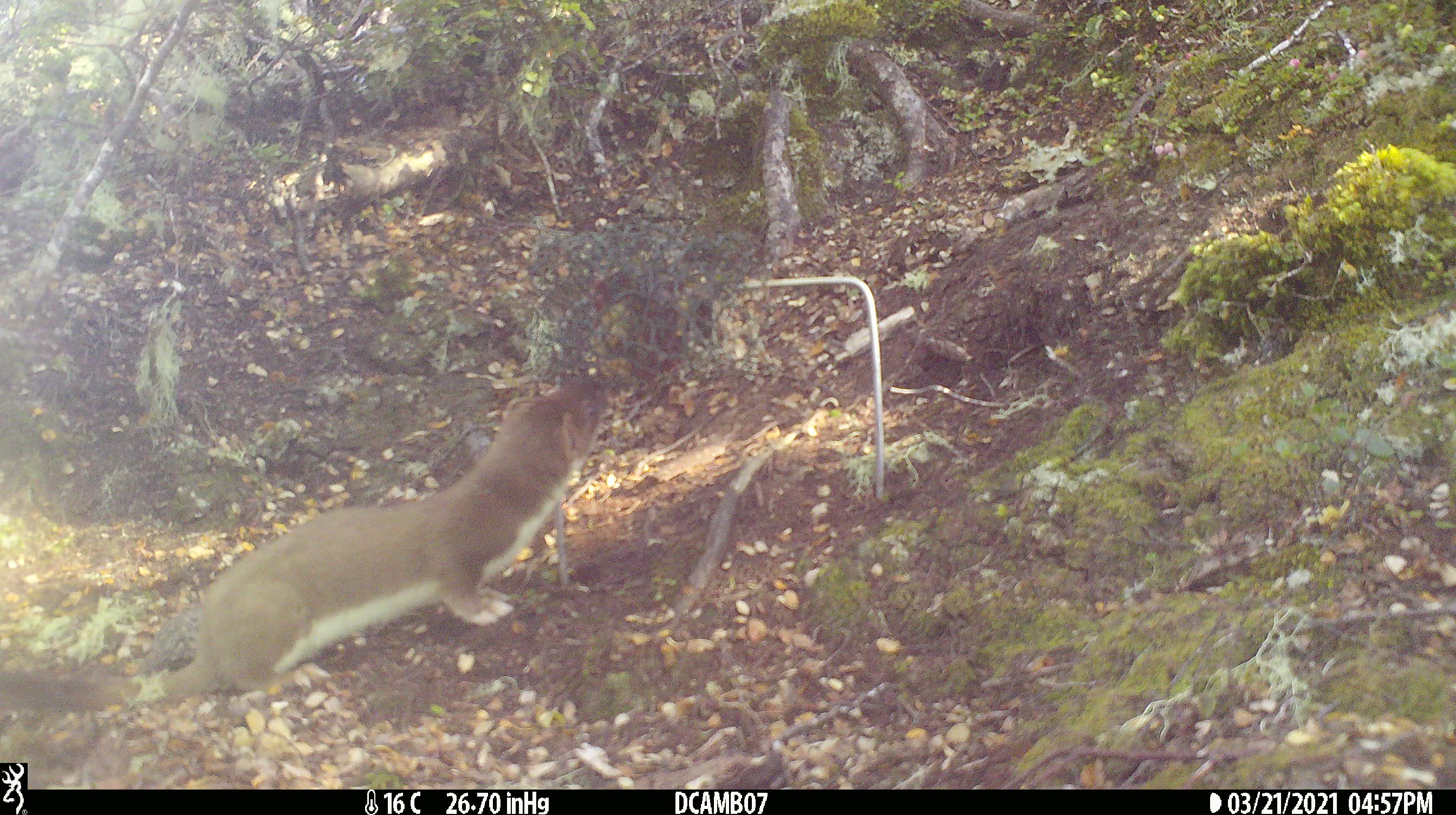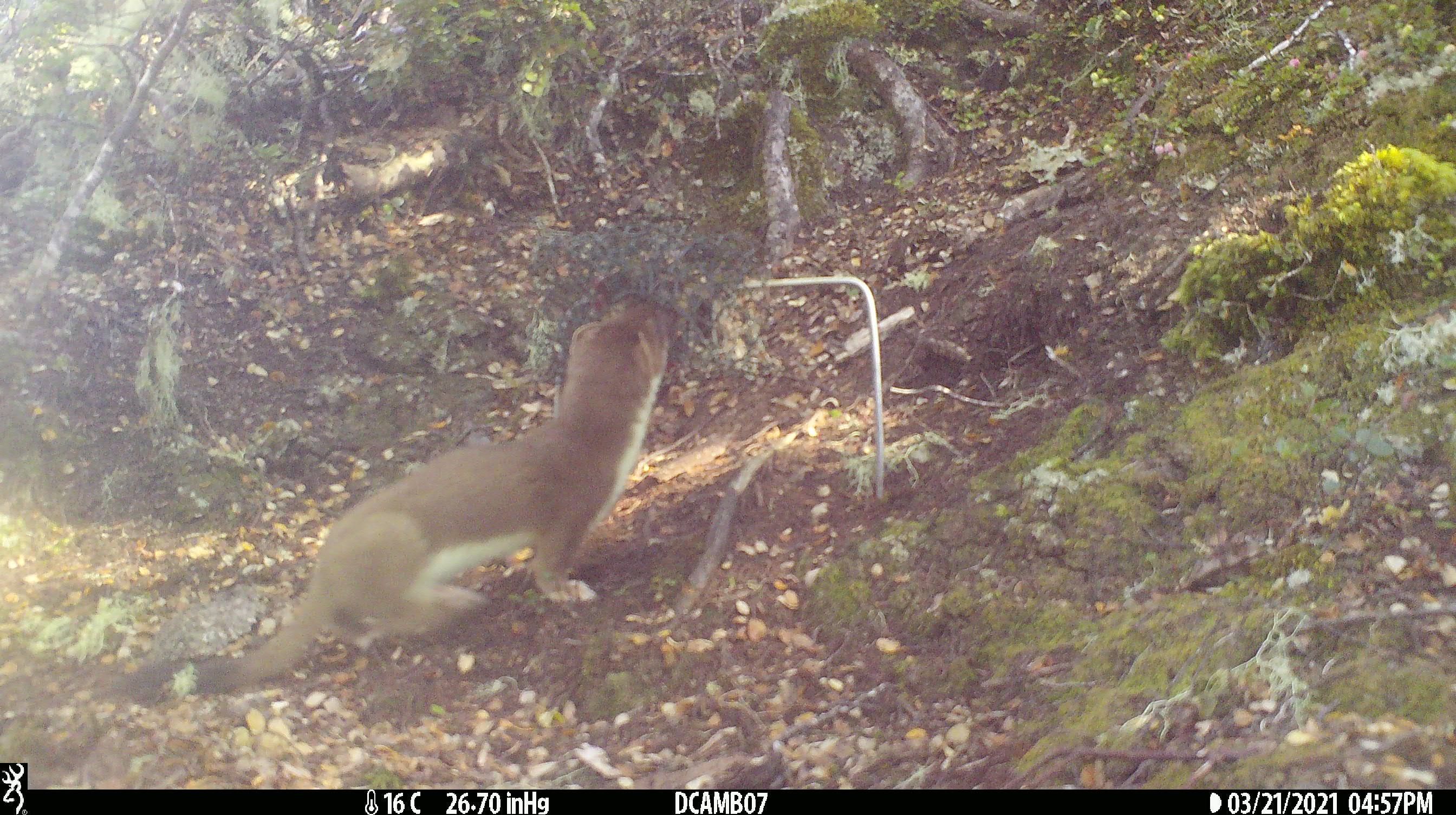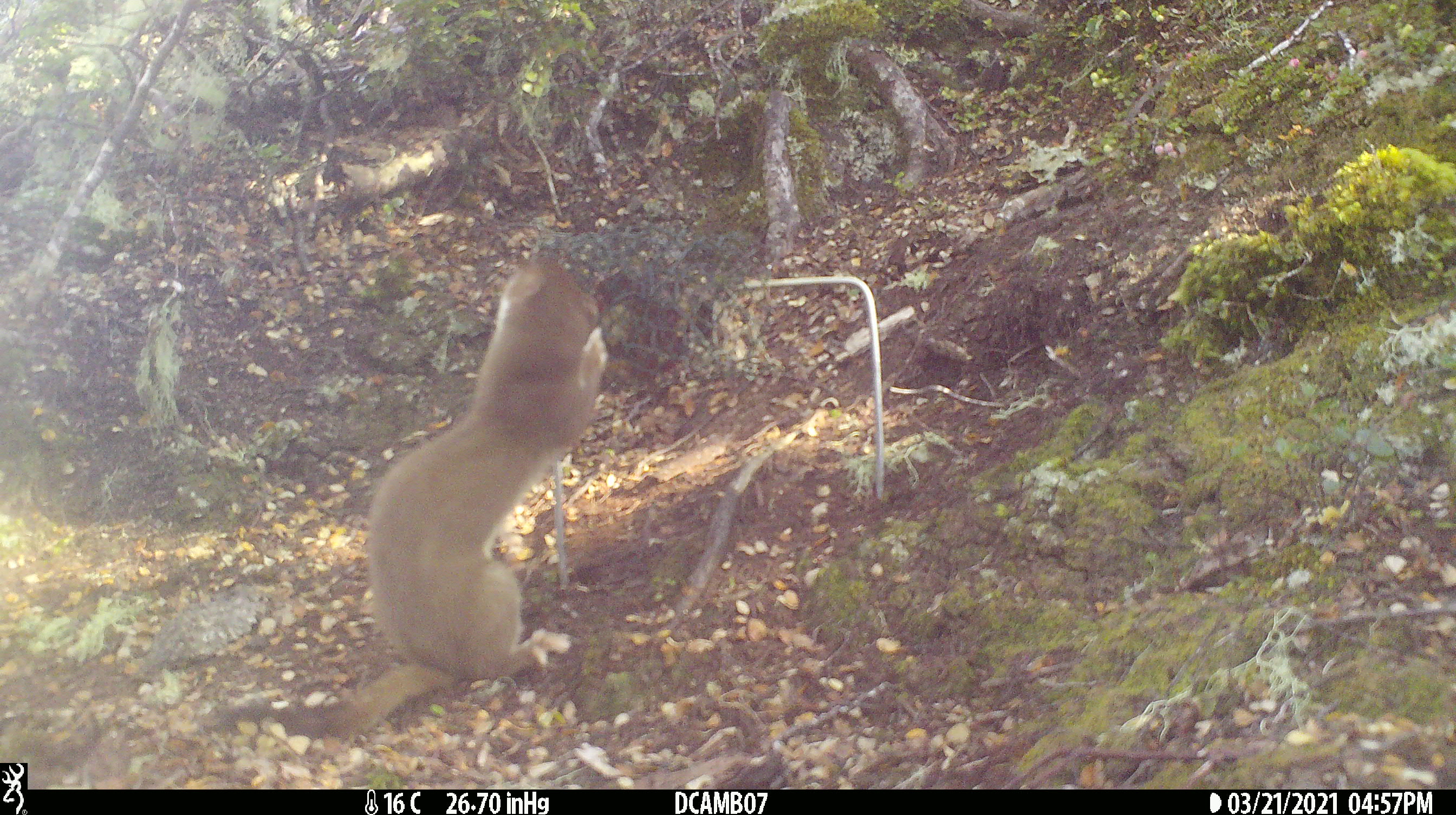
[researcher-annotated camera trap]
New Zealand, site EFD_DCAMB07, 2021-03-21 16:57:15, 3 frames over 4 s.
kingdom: Animalia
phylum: Chordata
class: Mammalia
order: Carnivora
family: Mustelidae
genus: Mustela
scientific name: Mustela erminea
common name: stoat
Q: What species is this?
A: Stoat (Mustela erminea).